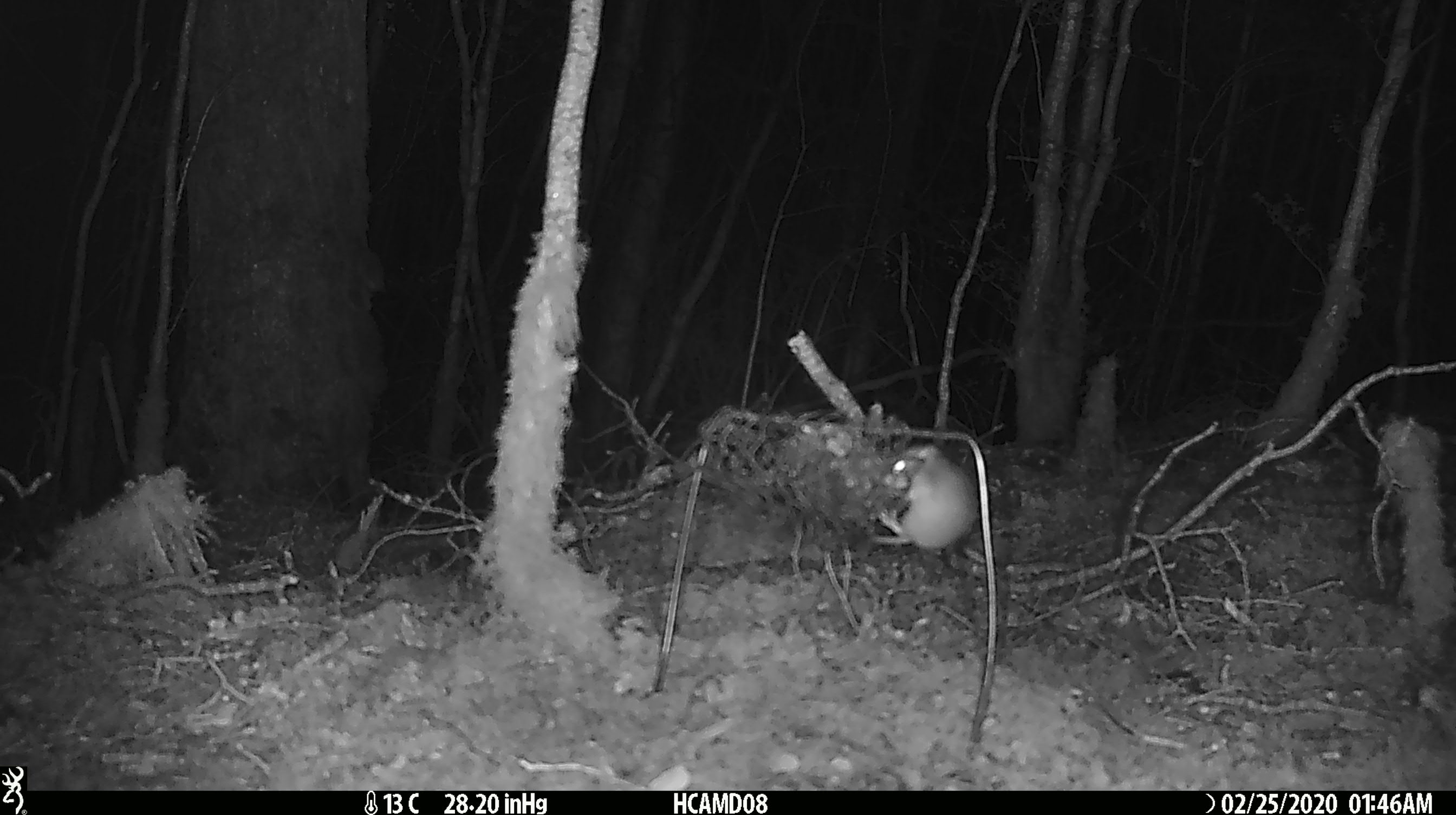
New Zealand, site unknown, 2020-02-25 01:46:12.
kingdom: Animalia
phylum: Chordata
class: Mammalia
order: Rodentia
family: Muridae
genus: Mus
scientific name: Mus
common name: mouse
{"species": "mouse (Mus)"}